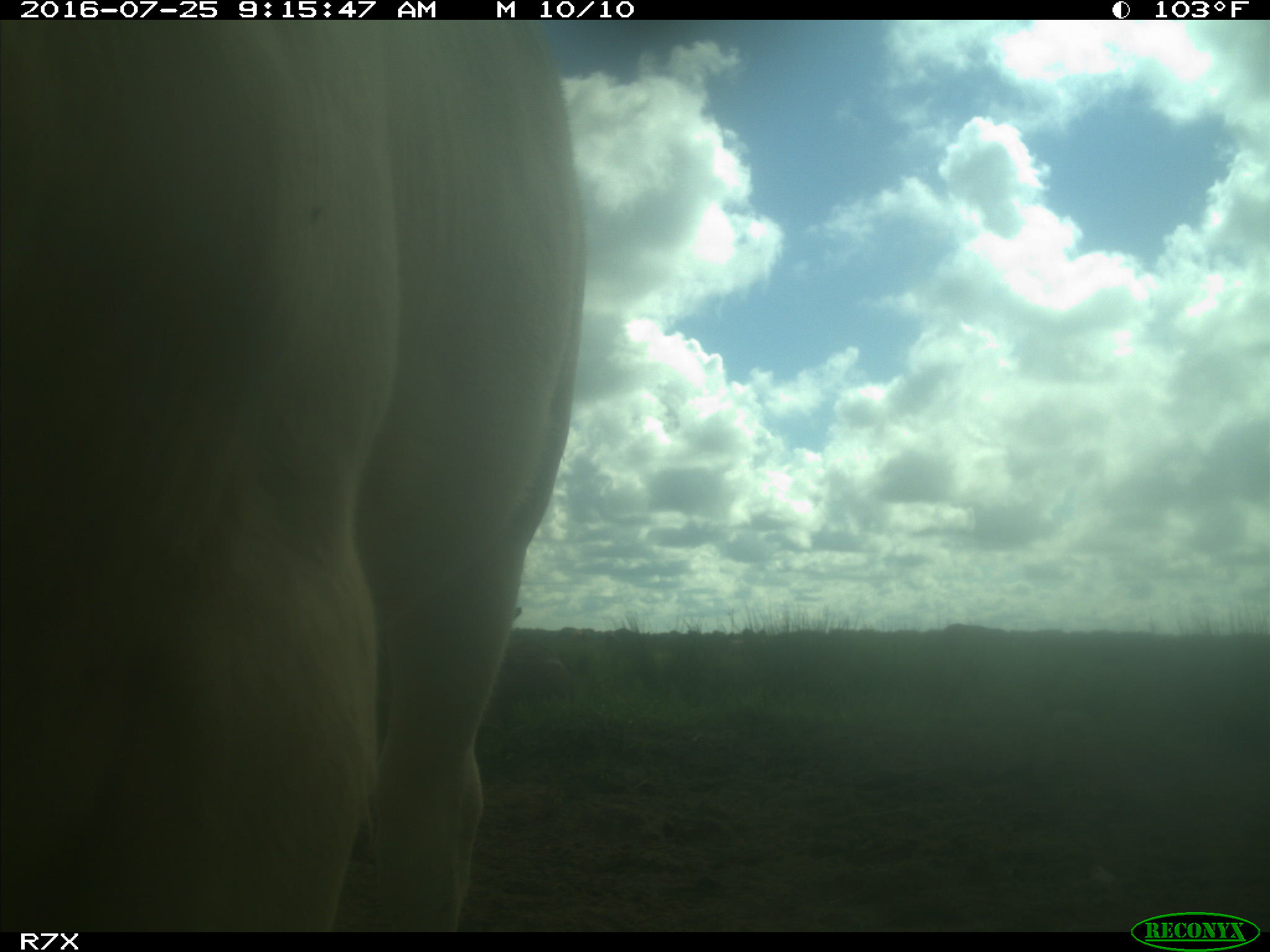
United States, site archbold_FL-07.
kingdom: Animalia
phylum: Chordata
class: Mammalia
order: Artiodactyla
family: Bovidae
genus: Bos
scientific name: Bos taurus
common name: domestic cow